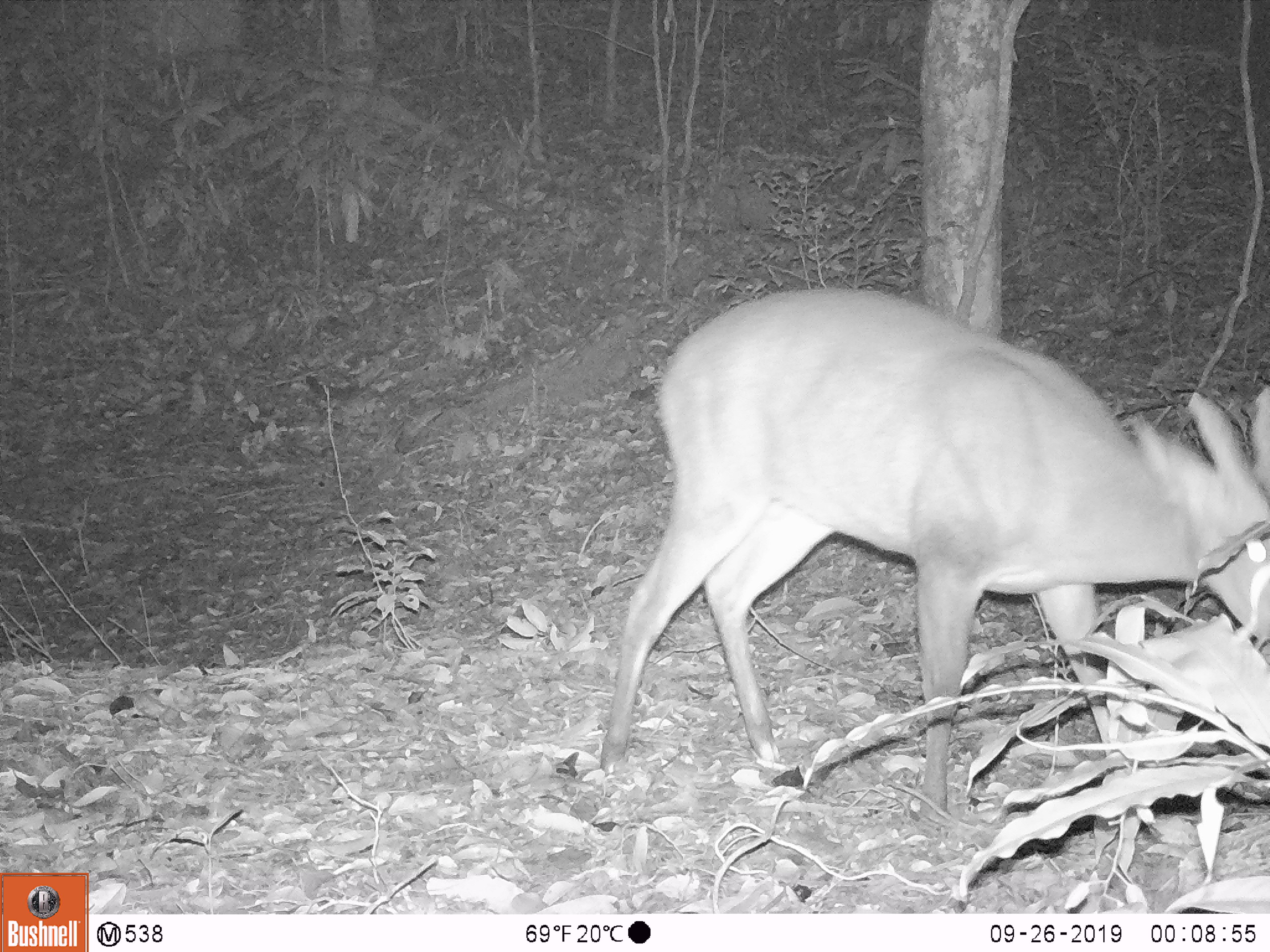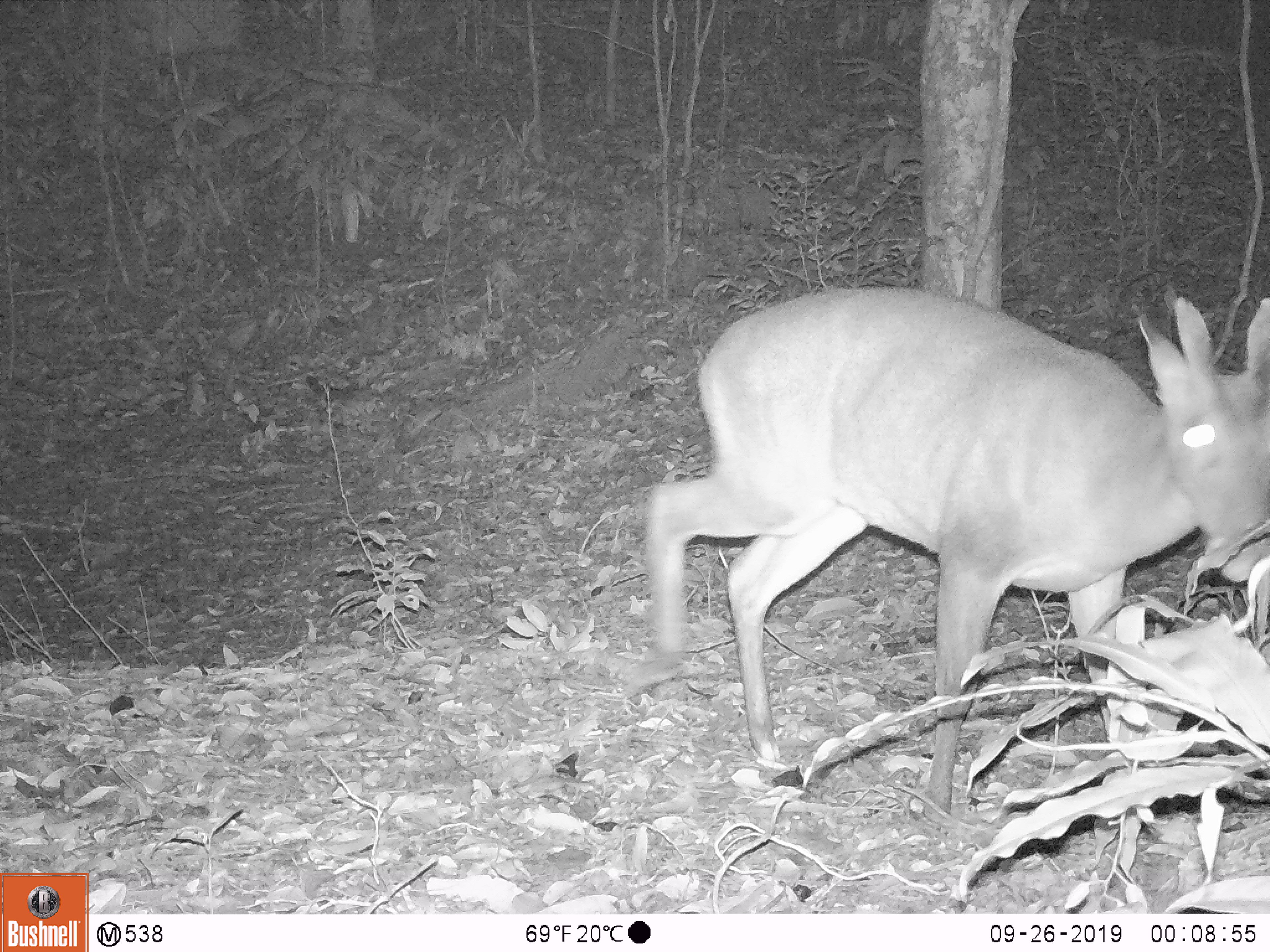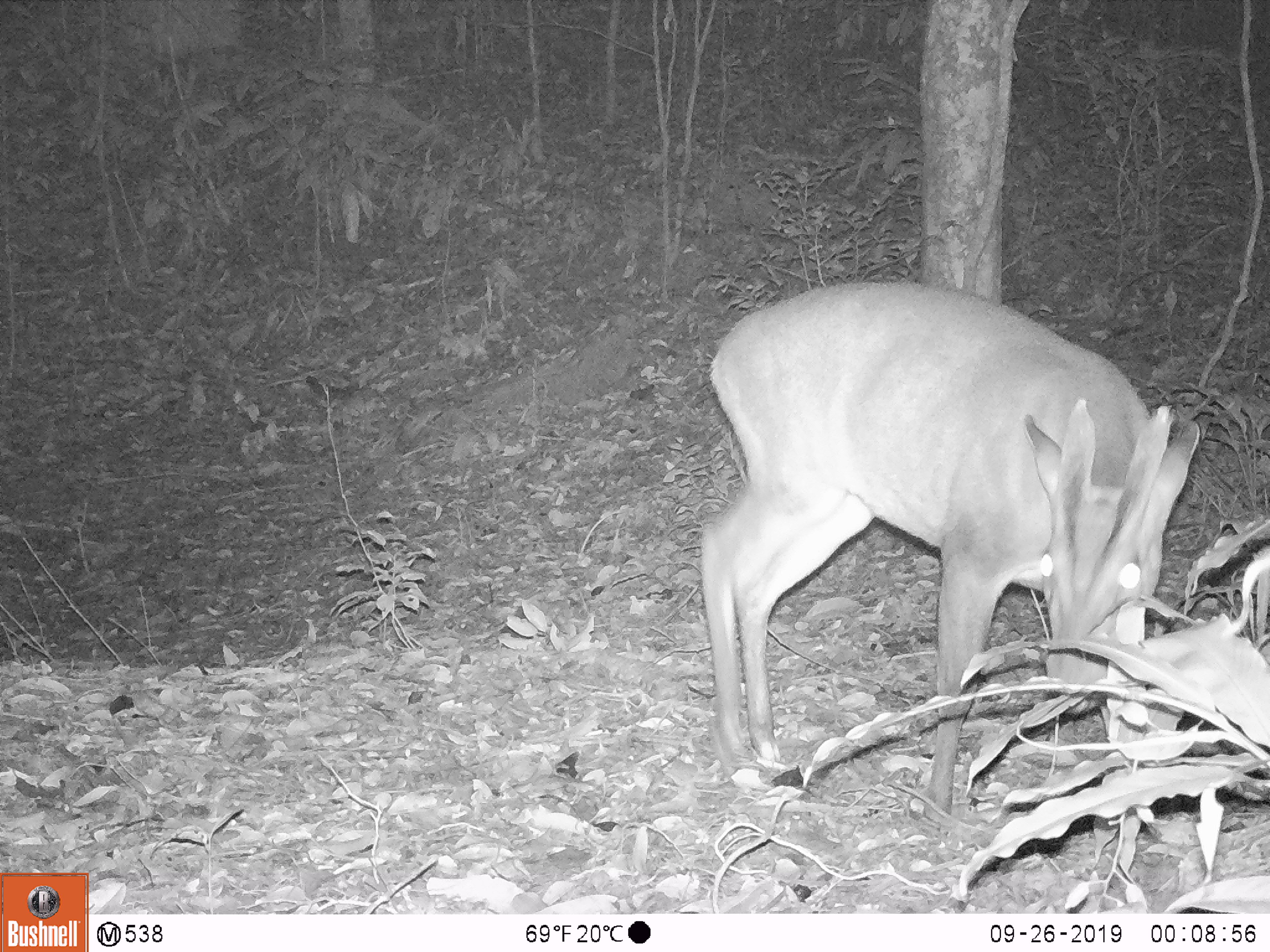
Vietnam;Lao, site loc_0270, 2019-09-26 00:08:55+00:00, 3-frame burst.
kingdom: Animalia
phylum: Chordata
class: Mammalia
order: Artiodactyla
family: Cervidae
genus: Muntiacus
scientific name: Muntiacus vuquangensis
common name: large-antlered muntjac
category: large antlered muntjac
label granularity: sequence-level